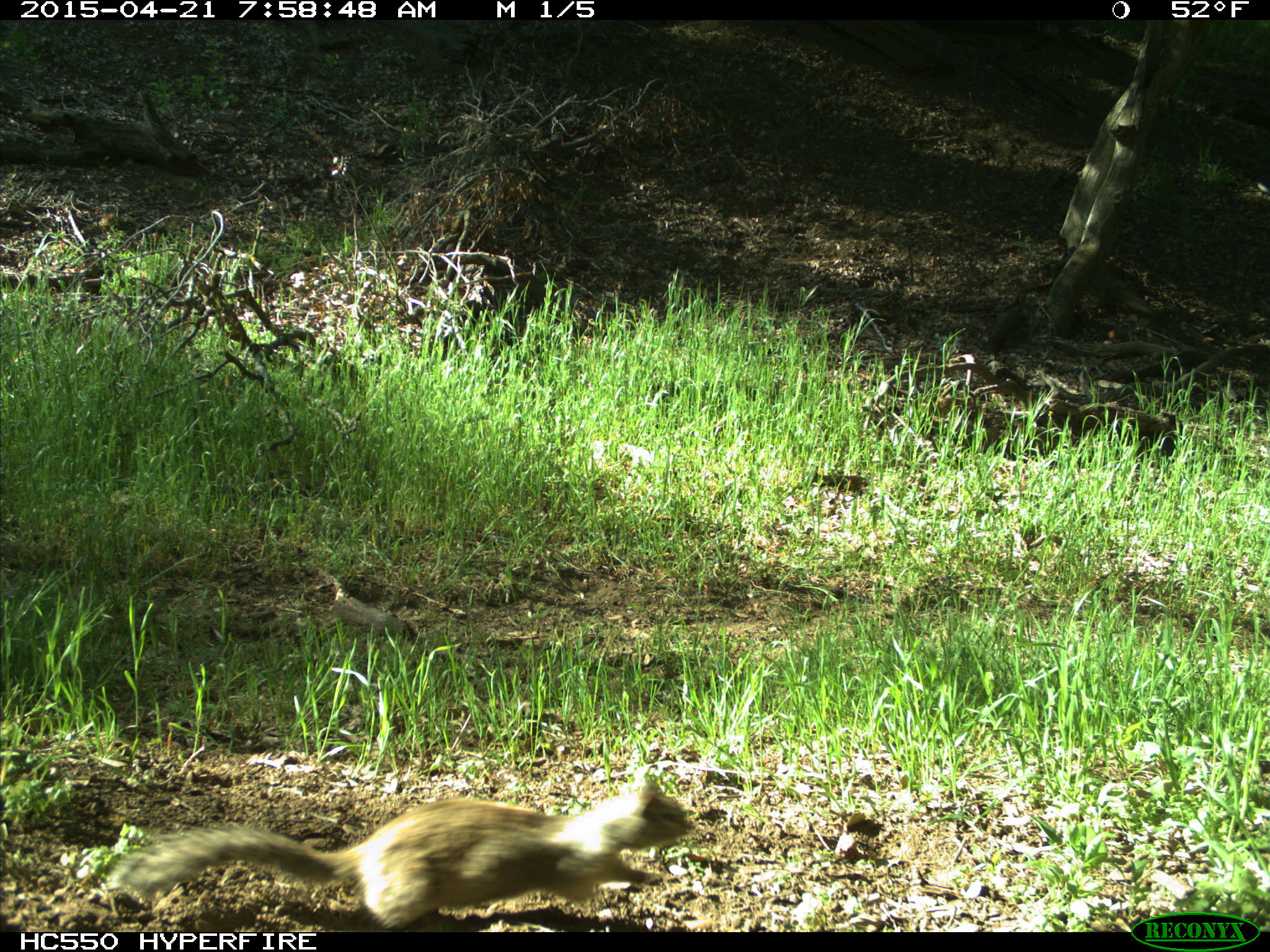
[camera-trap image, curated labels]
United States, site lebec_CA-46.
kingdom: Animalia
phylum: Chordata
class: Mammalia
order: Rodentia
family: Sciuridae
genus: Otospermophilus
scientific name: Otospermophilus beecheyi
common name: california ground squirrel